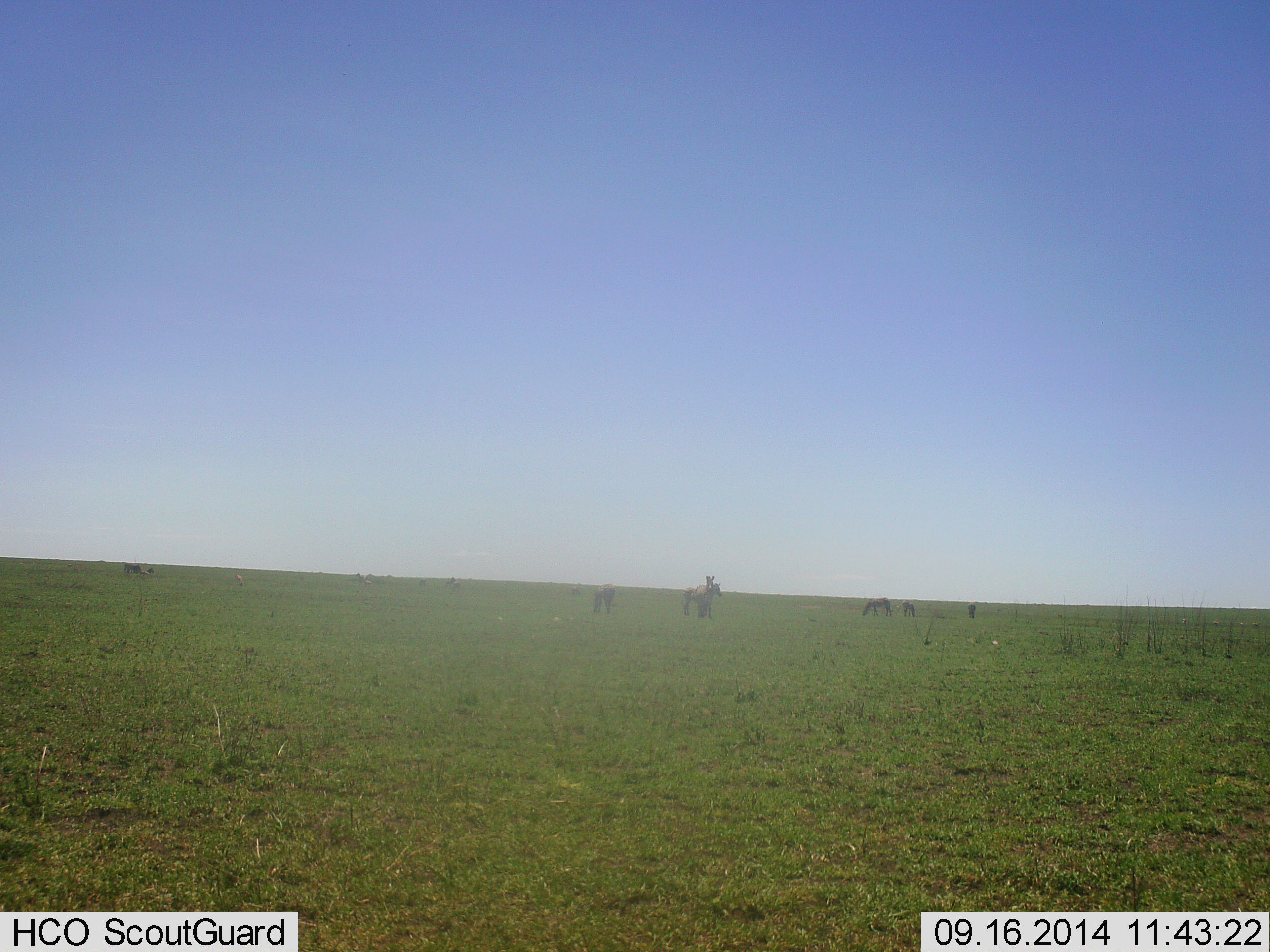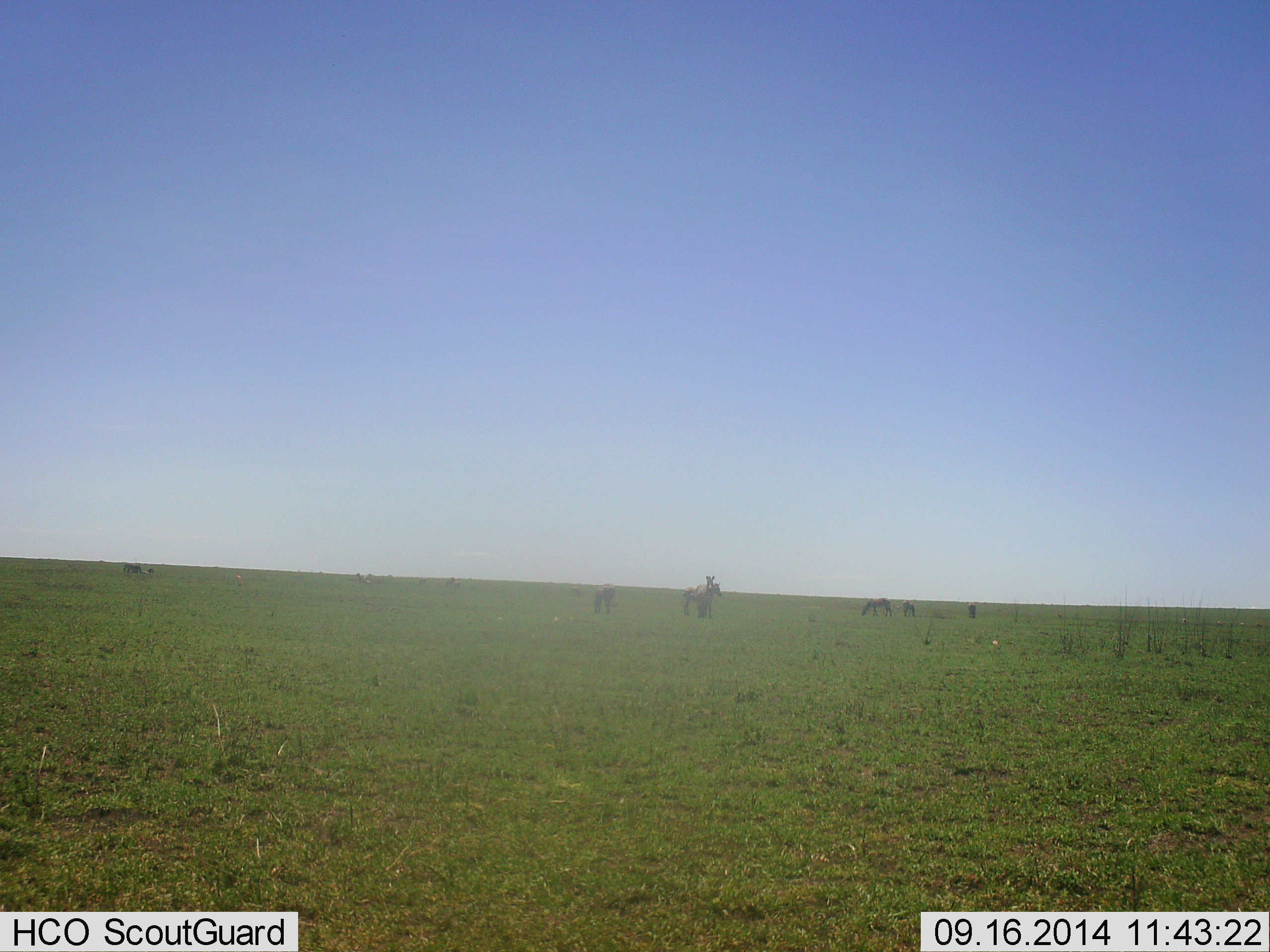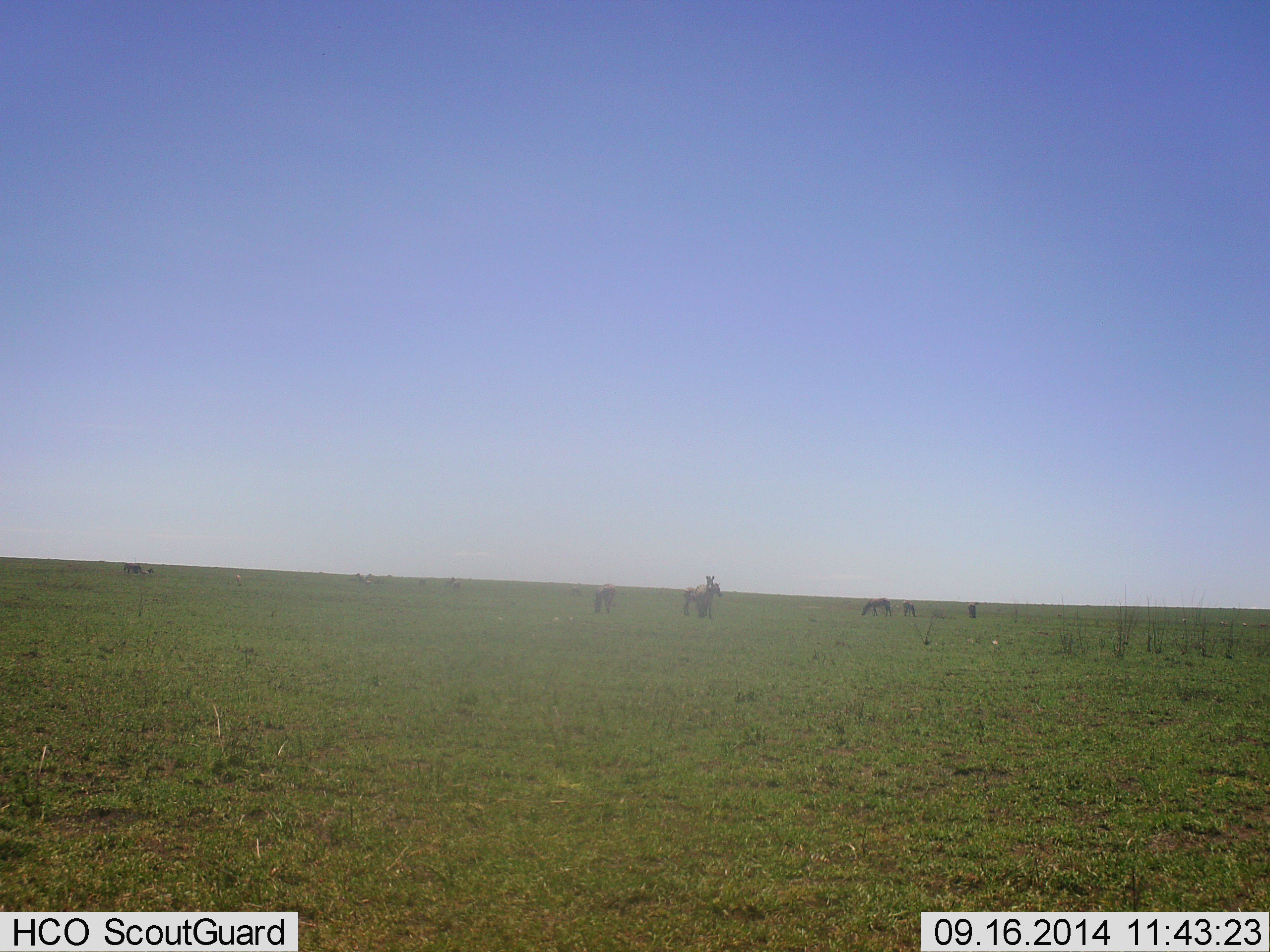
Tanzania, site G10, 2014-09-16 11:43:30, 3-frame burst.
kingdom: Animalia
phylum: Chordata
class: Mammalia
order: Perissodactyla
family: Equidae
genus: Equus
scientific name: Equus quagga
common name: plains zebra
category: zebra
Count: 6.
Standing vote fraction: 90%.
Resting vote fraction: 0%.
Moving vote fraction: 0%.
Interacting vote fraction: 0%.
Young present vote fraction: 0%.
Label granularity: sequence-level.